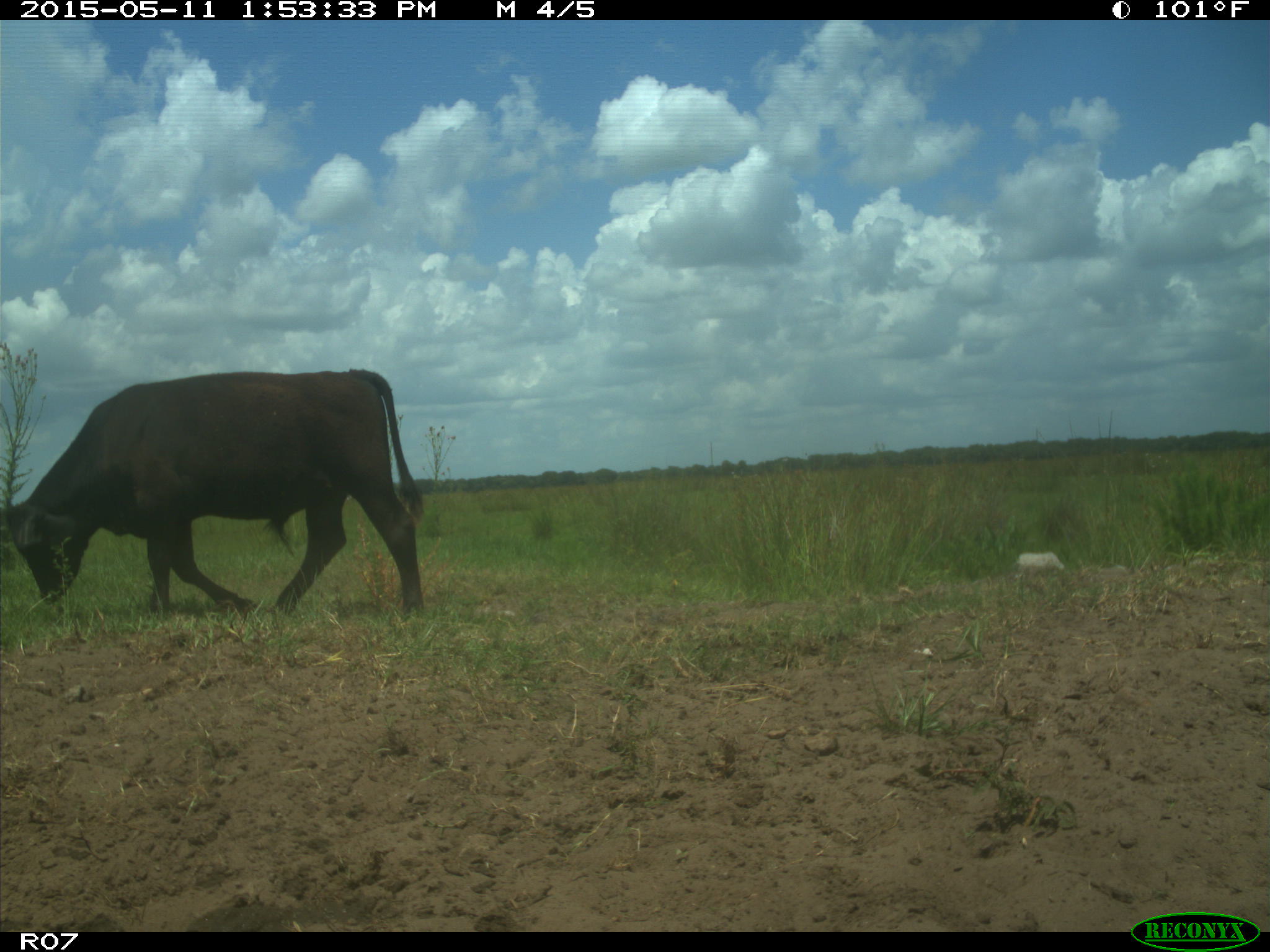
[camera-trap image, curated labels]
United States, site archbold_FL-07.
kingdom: Animalia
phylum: Chordata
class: Mammalia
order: Artiodactyla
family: Bovidae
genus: Bos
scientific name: Bos taurus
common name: domestic cow